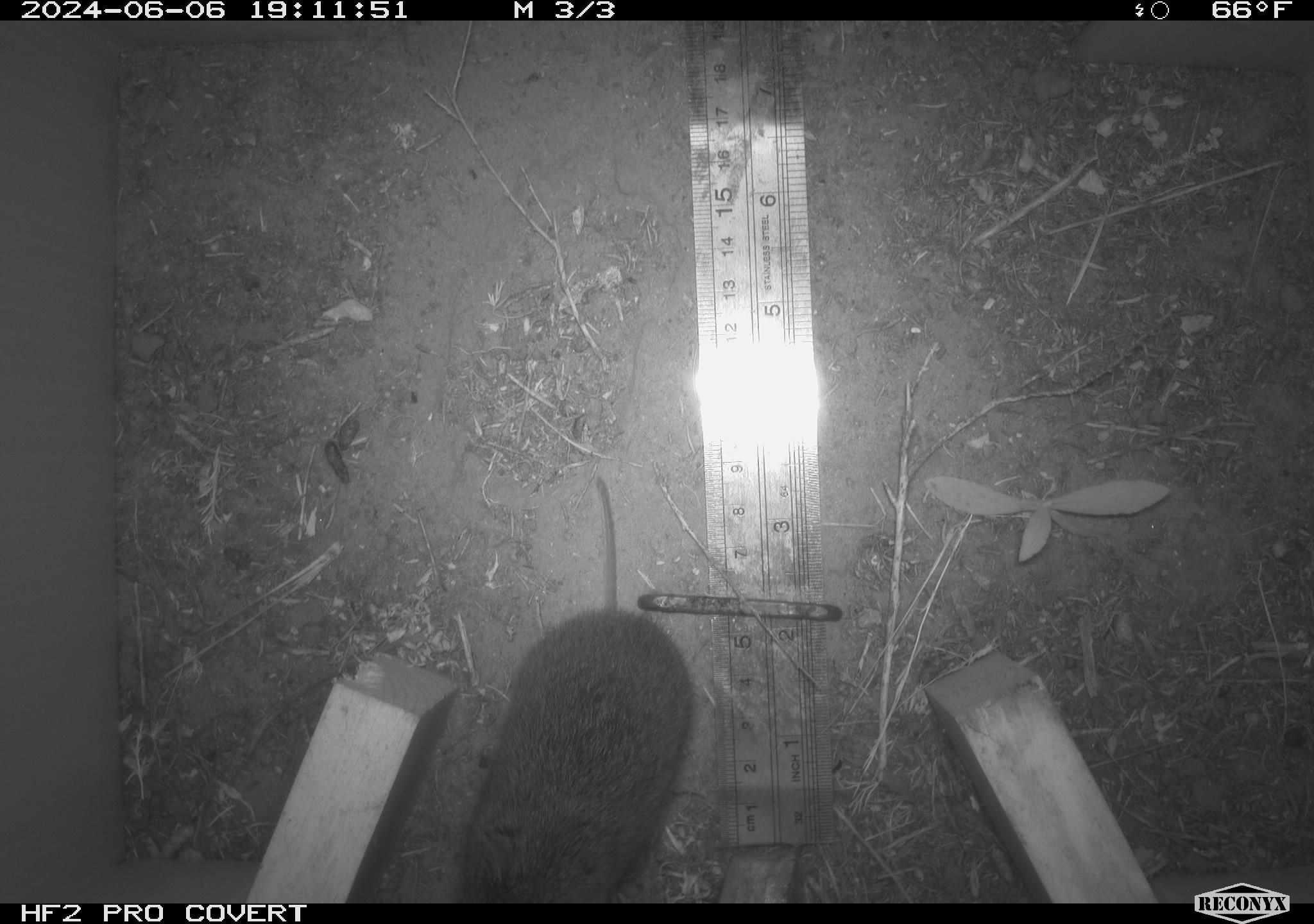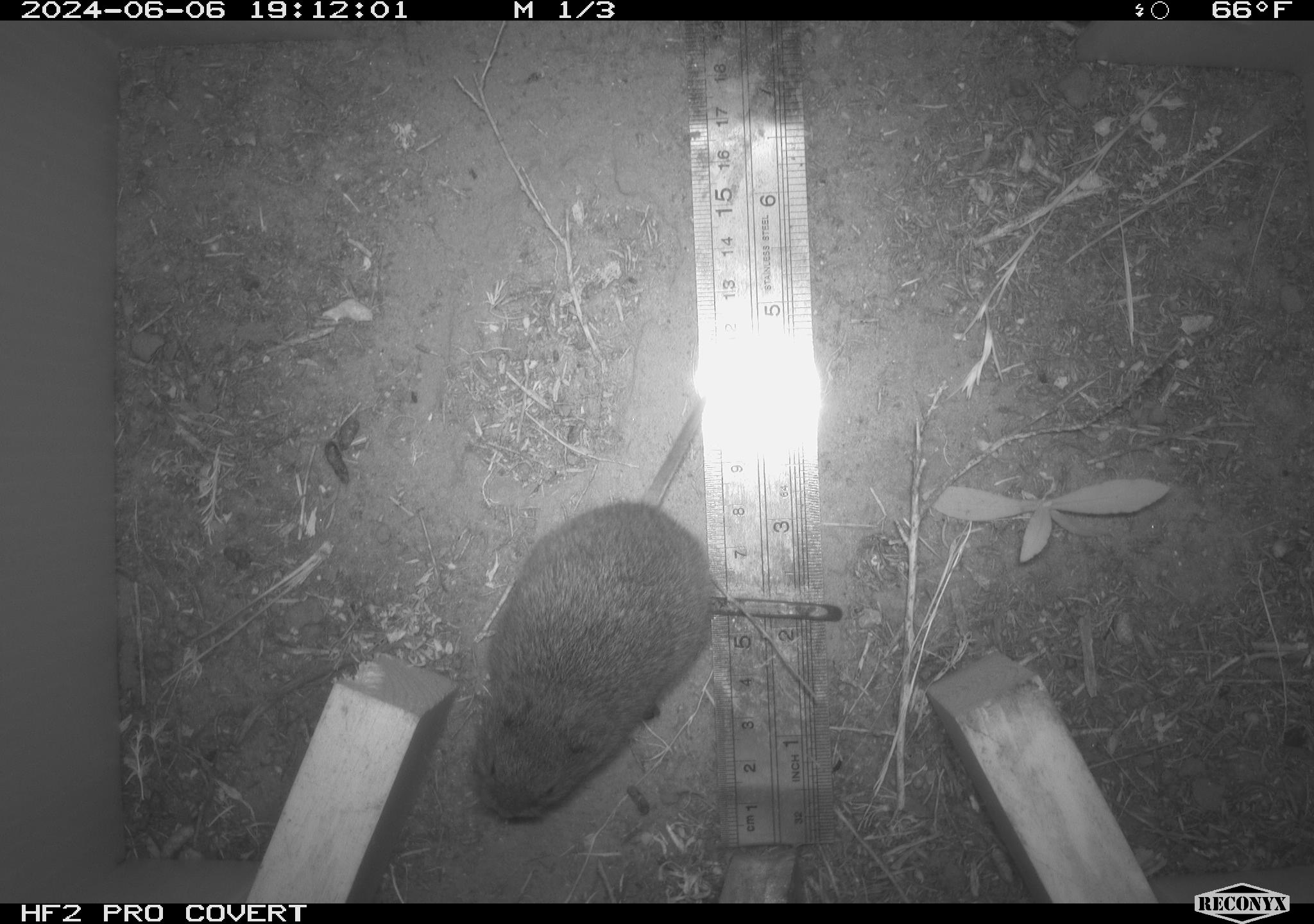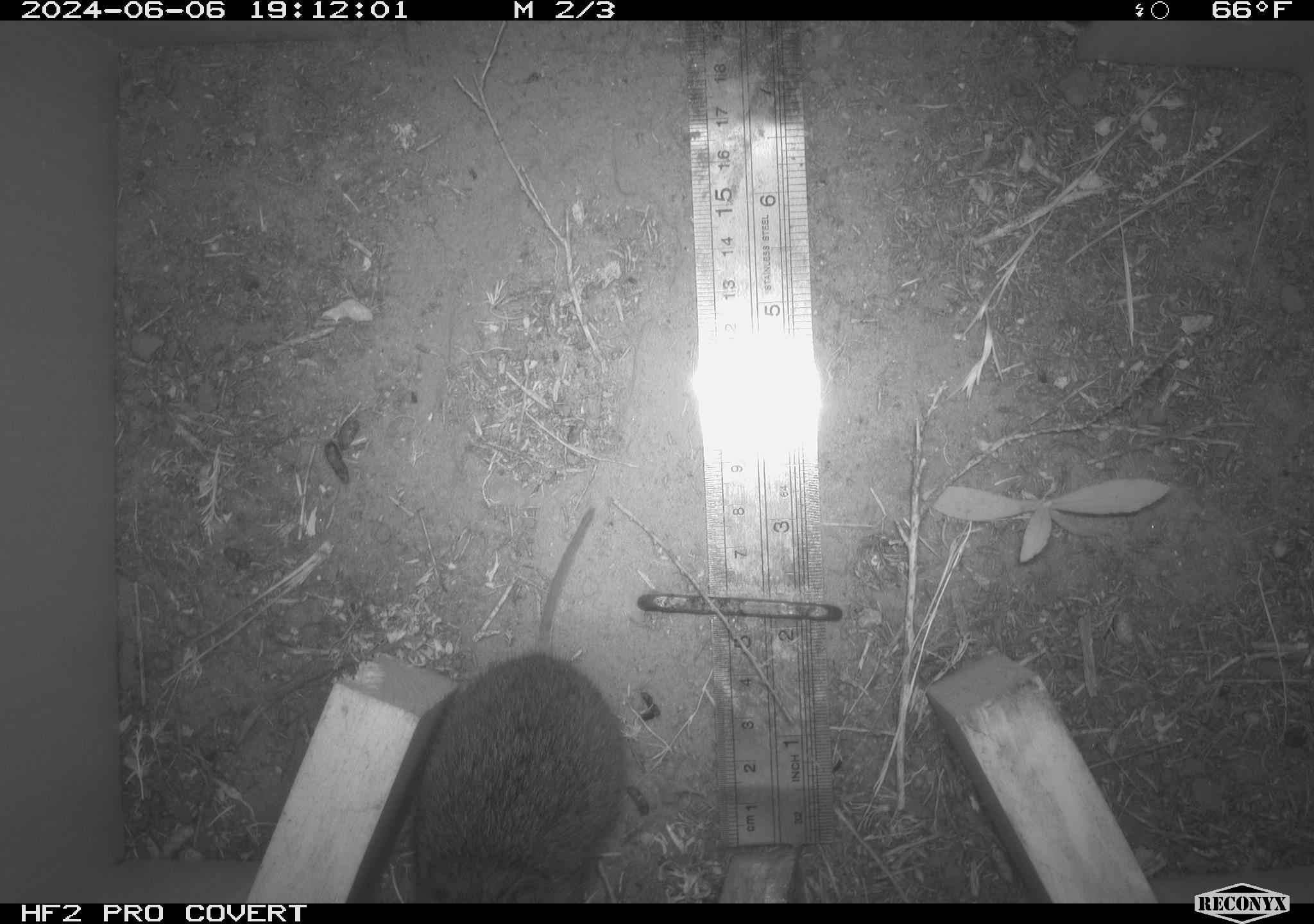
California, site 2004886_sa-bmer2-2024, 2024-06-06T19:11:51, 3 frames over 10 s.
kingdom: Animalia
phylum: Chordata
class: Mammalia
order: Rodentia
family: Cricetidae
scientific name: Cricetidae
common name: hamsters, voles, lemmings, and allies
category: cricetidae family